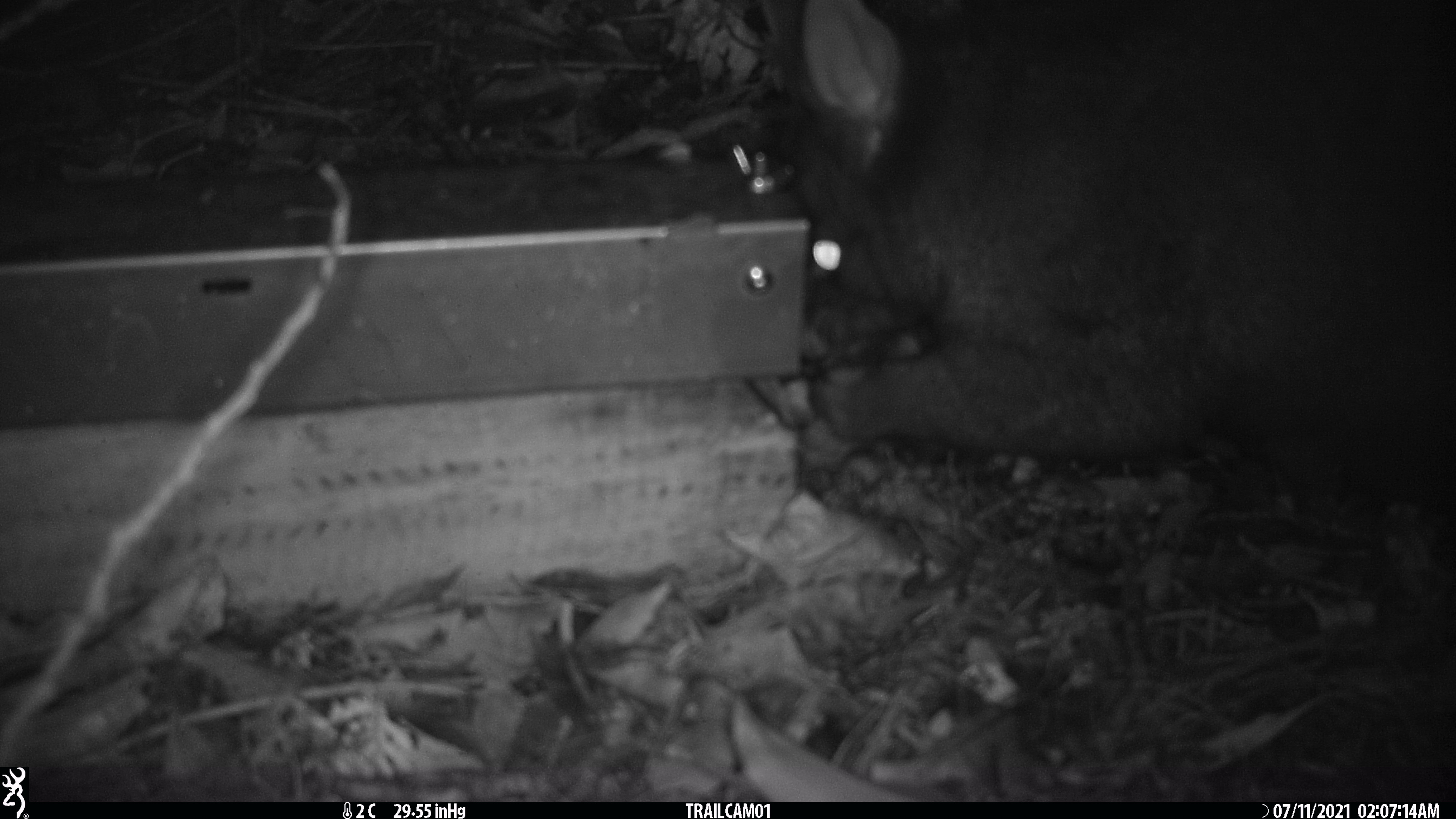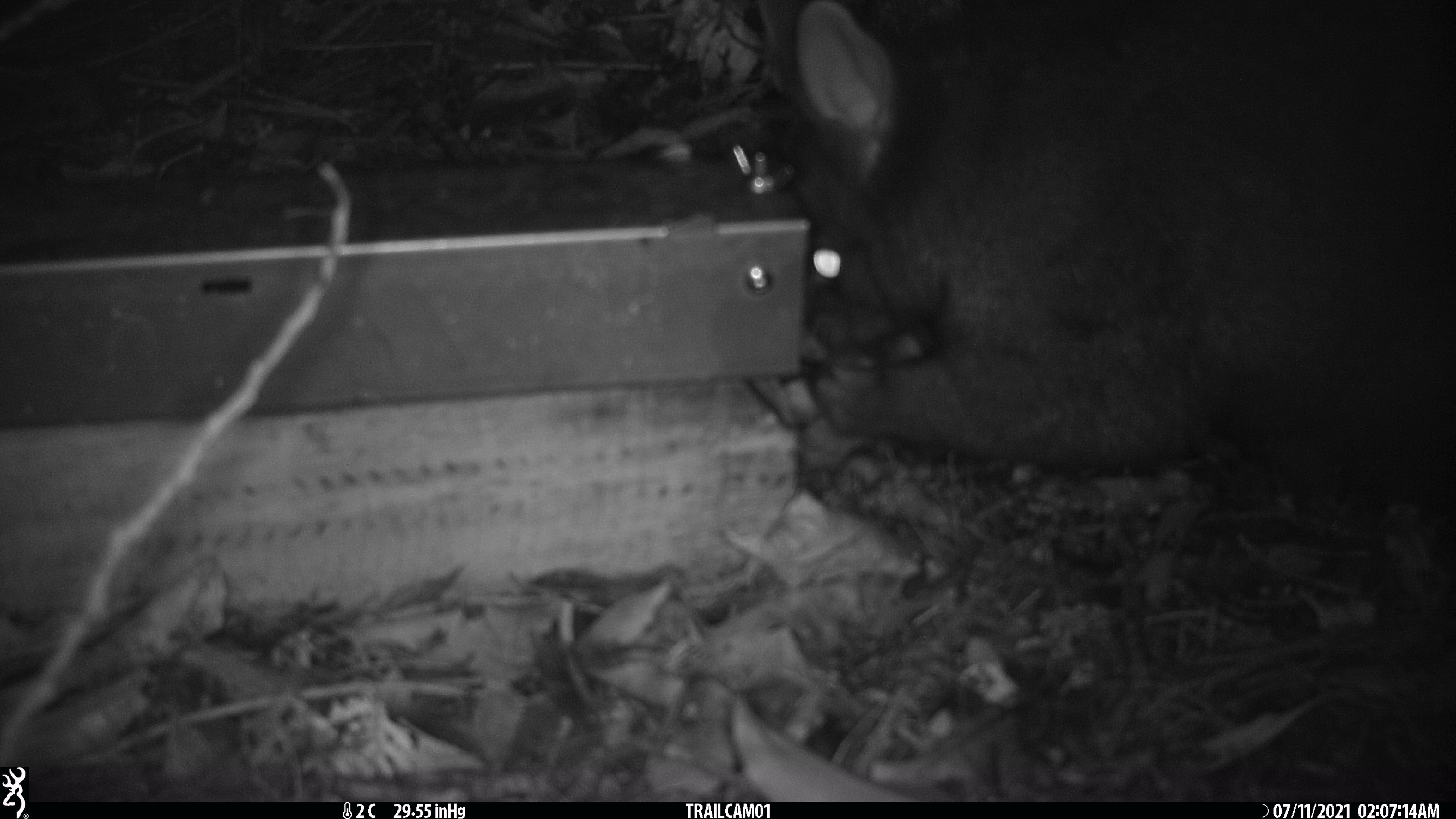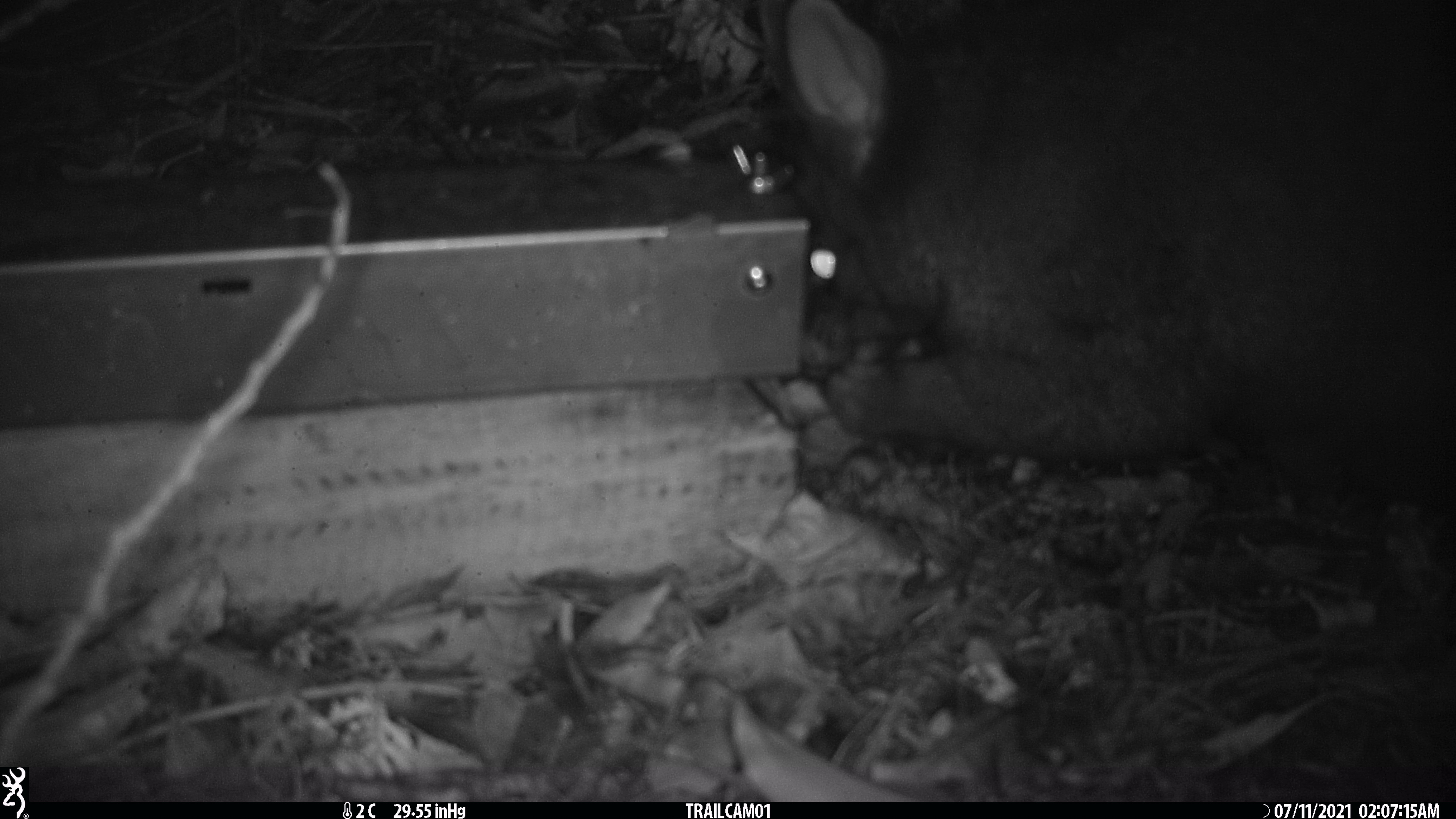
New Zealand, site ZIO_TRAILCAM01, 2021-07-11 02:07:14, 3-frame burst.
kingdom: Animalia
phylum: Chordata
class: Mammalia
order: Diprotodontia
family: Phalangeridae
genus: Trichosurus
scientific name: Trichosurus vulpecula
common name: common brushtail possum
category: possum